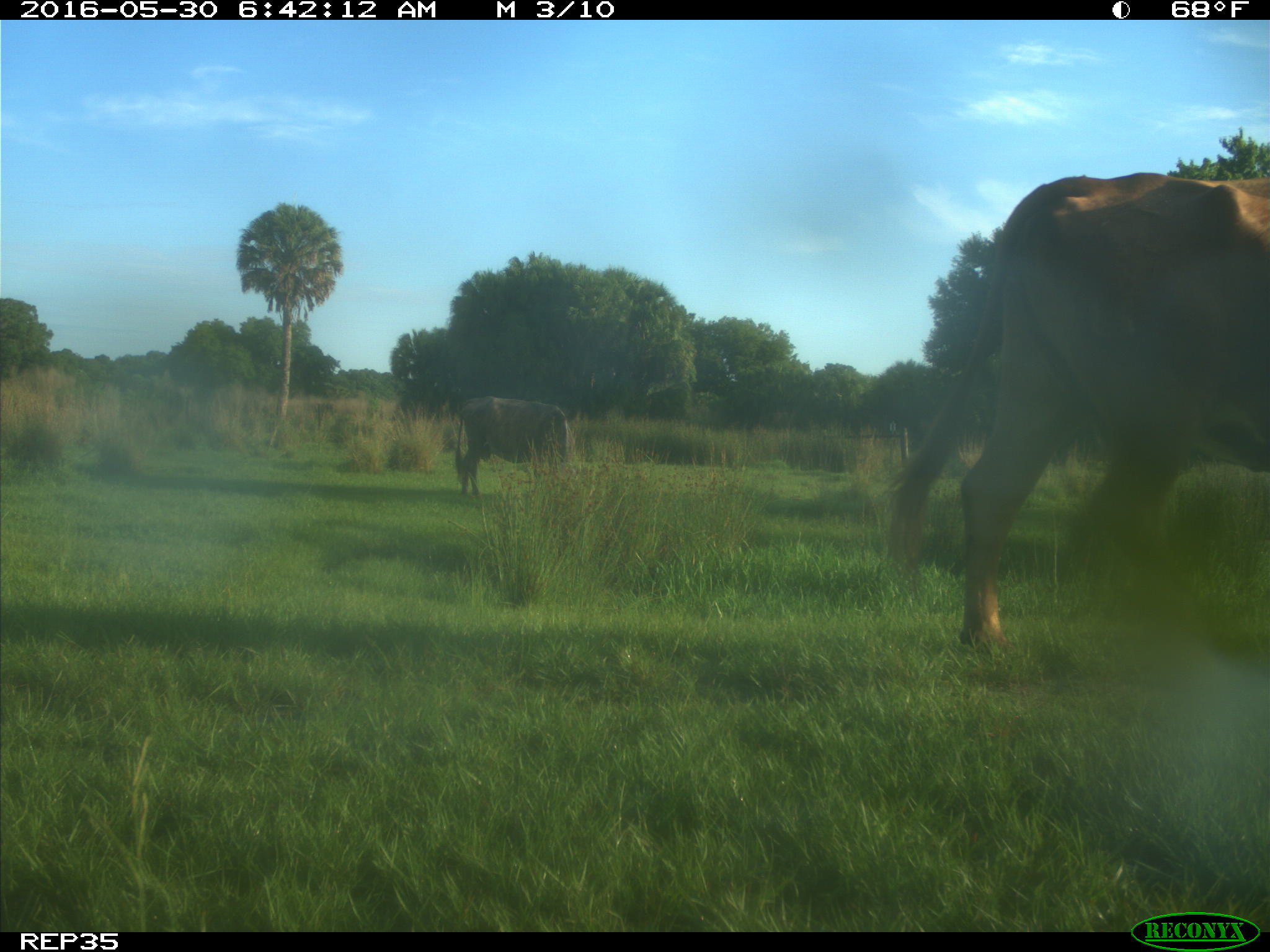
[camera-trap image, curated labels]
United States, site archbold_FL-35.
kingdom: Animalia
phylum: Chordata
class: Mammalia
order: Artiodactyla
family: Bovidae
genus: Bos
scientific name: Bos taurus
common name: domestic cow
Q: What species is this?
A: Bos taurus (domestic cow).